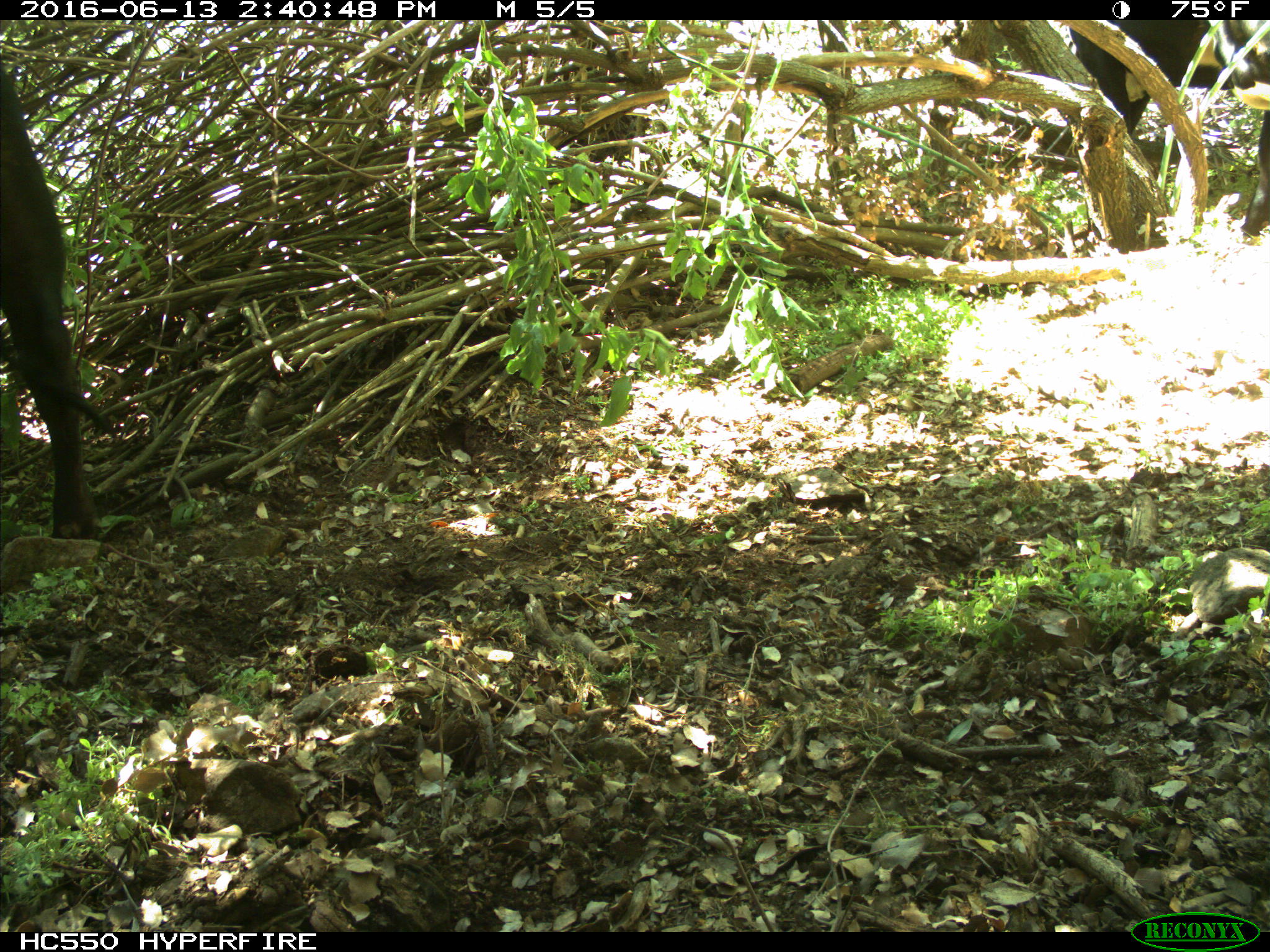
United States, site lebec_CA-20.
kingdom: Animalia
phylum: Chordata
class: Mammalia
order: Artiodactyla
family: Bovidae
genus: Bos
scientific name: Bos taurus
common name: domestic cow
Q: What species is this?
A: Bos taurus (domestic cow).